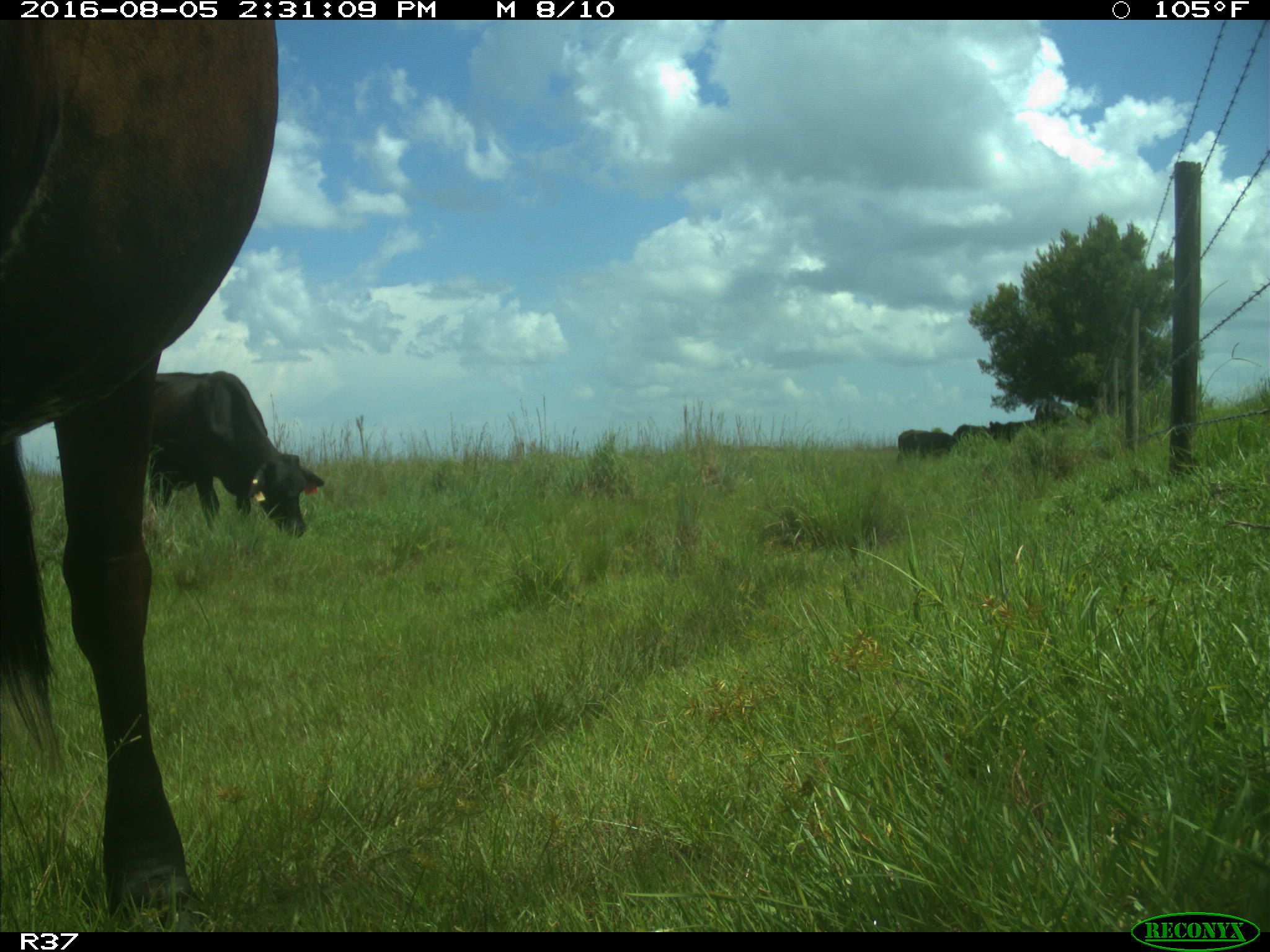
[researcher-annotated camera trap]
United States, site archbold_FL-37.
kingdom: Animalia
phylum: Chordata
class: Mammalia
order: Artiodactyla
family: Bovidae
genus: Bos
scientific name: Bos taurus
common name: domestic cow